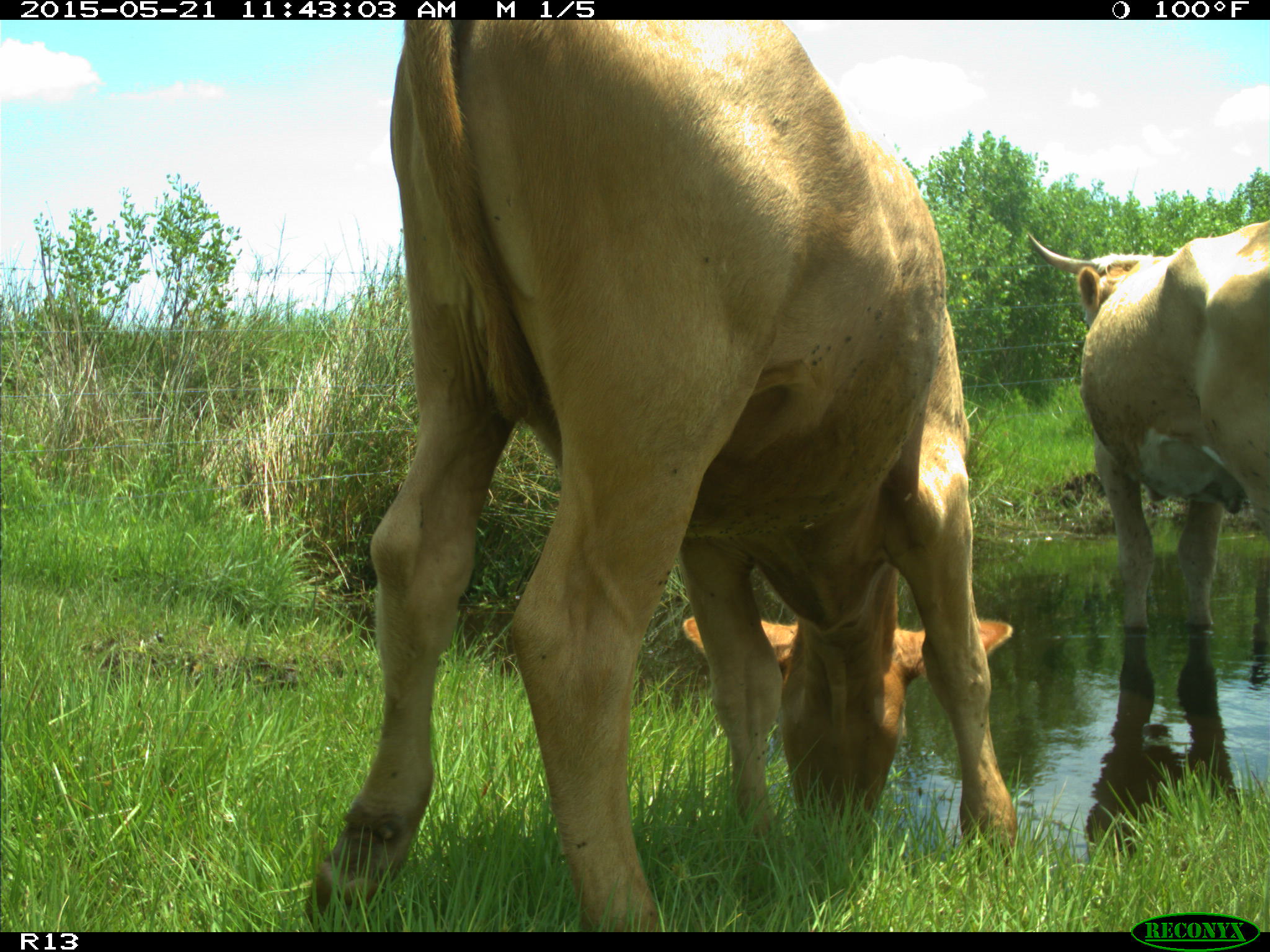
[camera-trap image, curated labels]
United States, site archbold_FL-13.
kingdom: Animalia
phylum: Chordata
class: Mammalia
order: Artiodactyla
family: Bovidae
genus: Bos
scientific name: Bos taurus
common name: domestic cow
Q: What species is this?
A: Bos taurus (domestic cow).